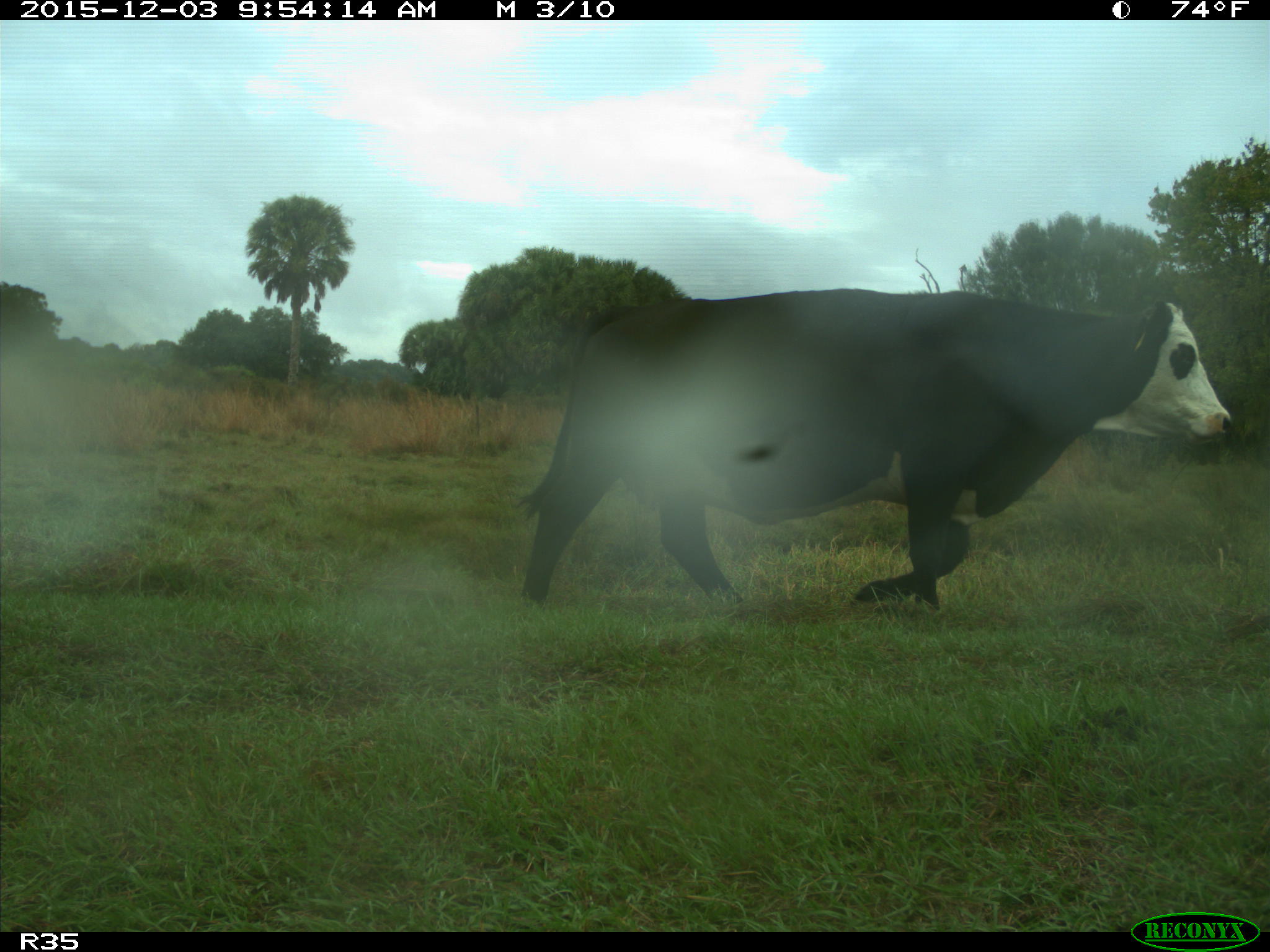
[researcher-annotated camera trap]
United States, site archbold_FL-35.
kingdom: Animalia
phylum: Chordata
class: Mammalia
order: Artiodactyla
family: Bovidae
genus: Bos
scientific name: Bos taurus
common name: domestic cow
Bos taurus (domestic cow).